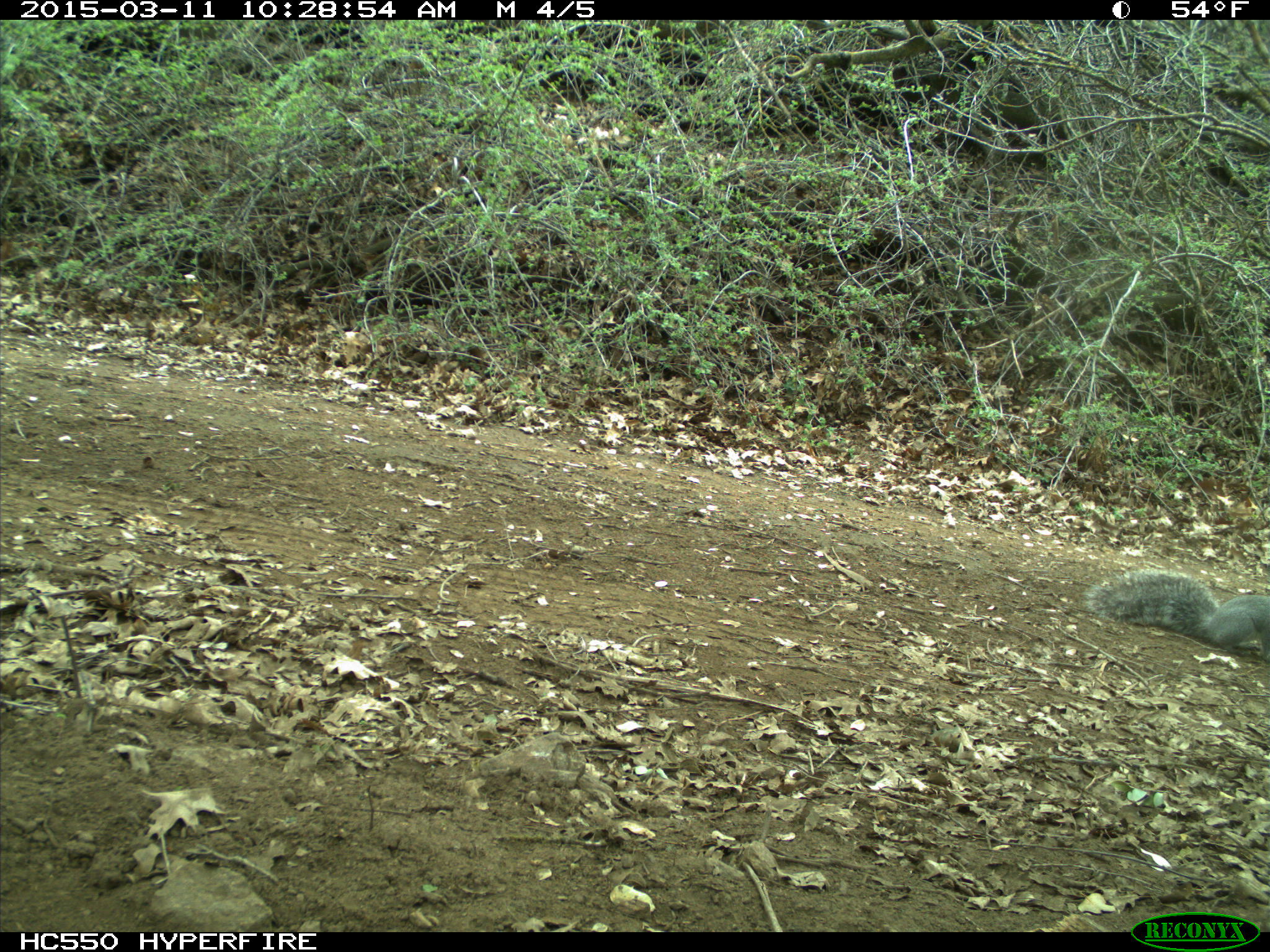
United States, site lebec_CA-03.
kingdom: Animalia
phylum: Chordata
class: Mammalia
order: Rodentia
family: Sciuridae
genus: Sciurus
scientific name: Sciurus carolinensis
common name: eastern gray squirrel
Sciurus carolinensis (eastern gray squirrel).